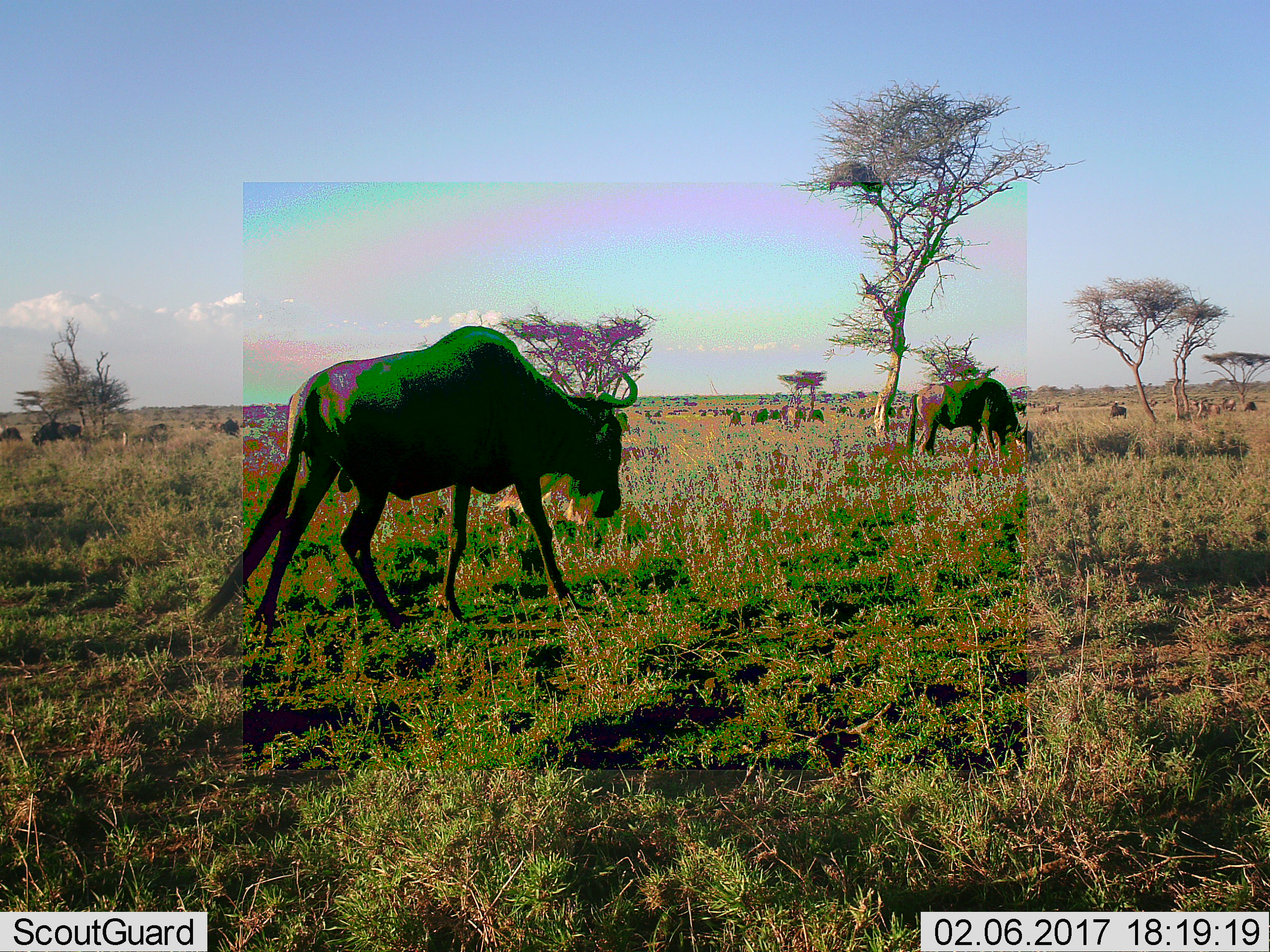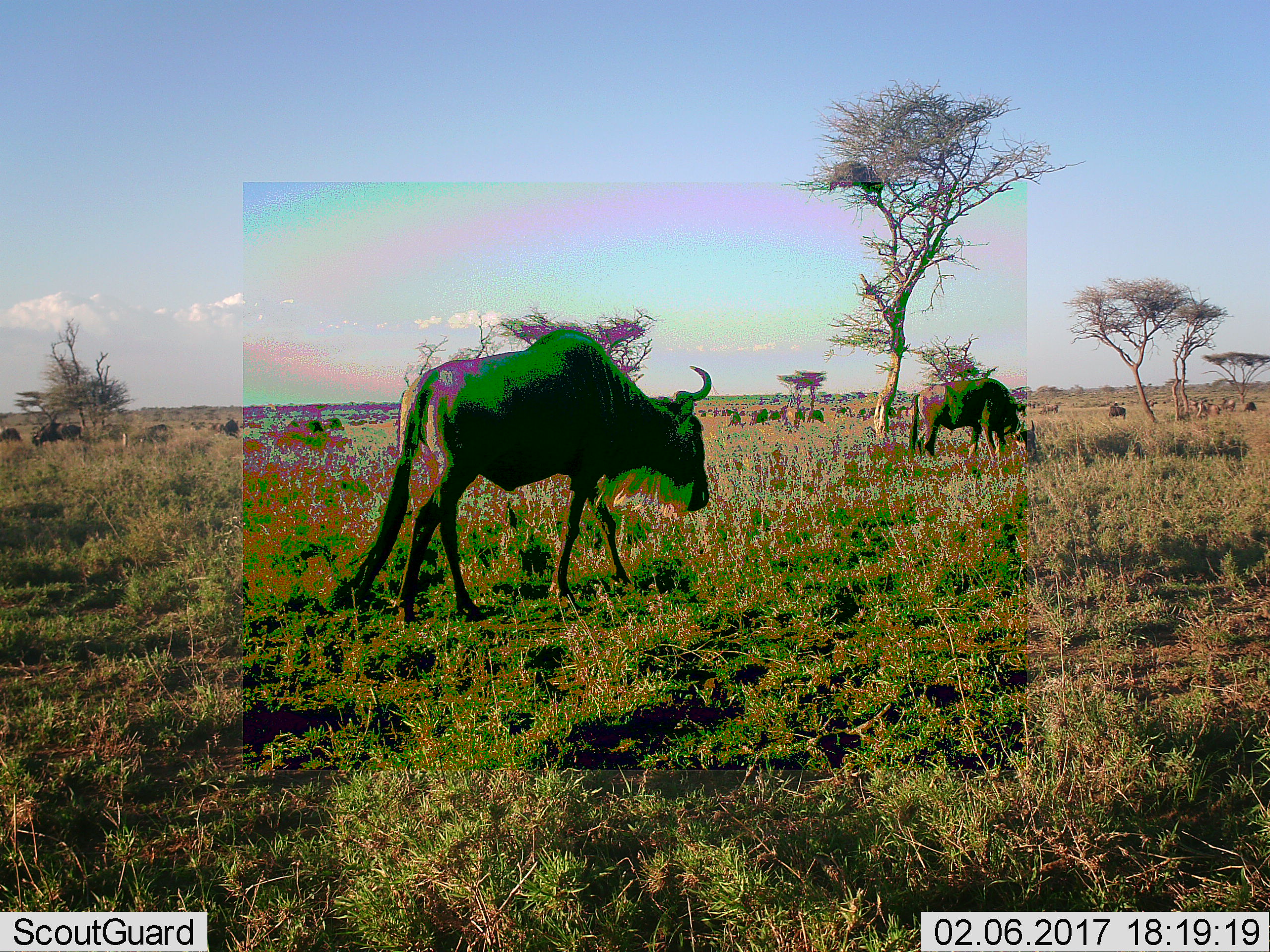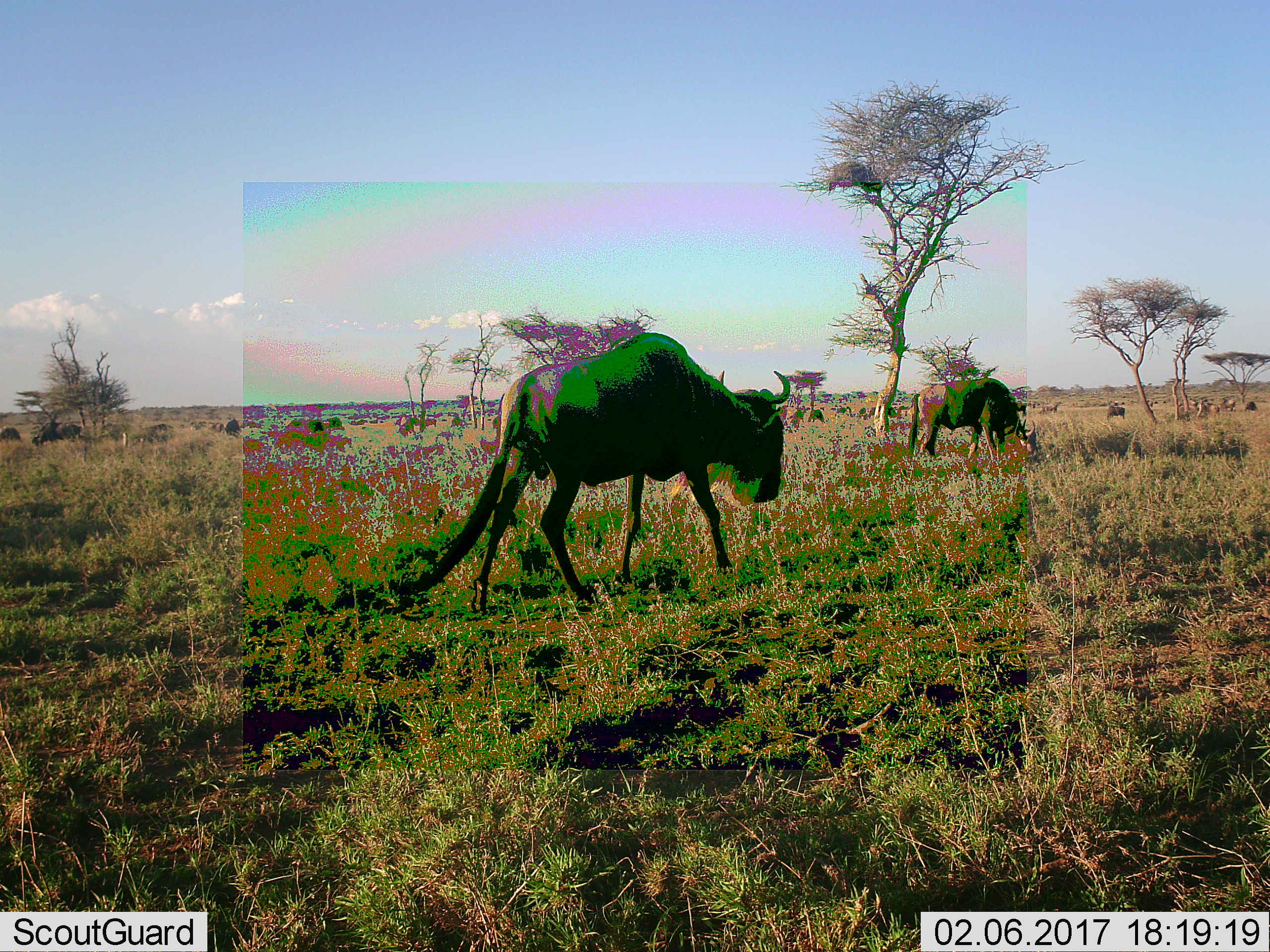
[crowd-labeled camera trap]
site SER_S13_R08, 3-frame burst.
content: unidentified animal